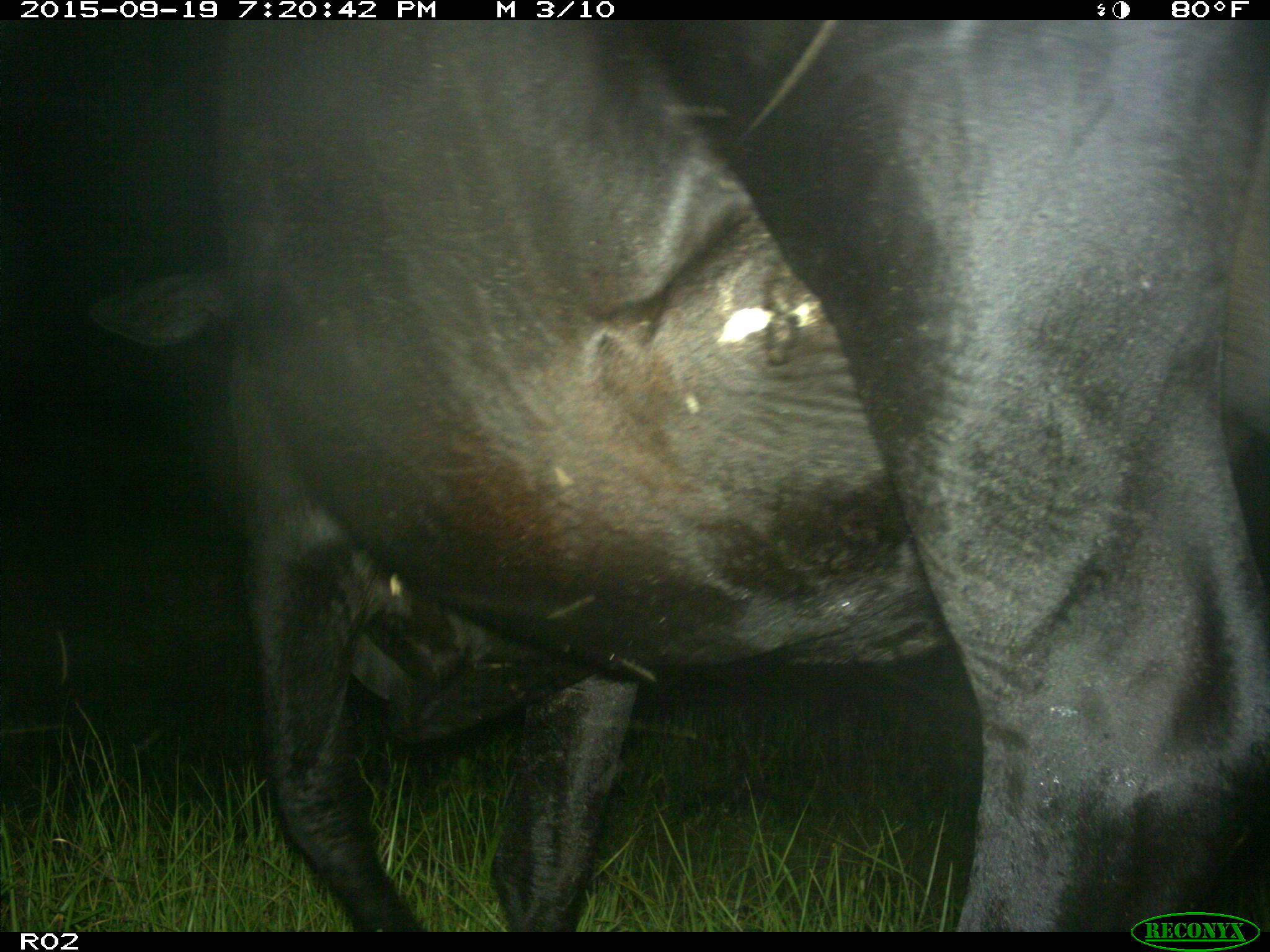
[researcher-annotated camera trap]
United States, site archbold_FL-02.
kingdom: Animalia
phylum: Chordata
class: Mammalia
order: Artiodactyla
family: Bovidae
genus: Bos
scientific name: Bos taurus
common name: domestic cow